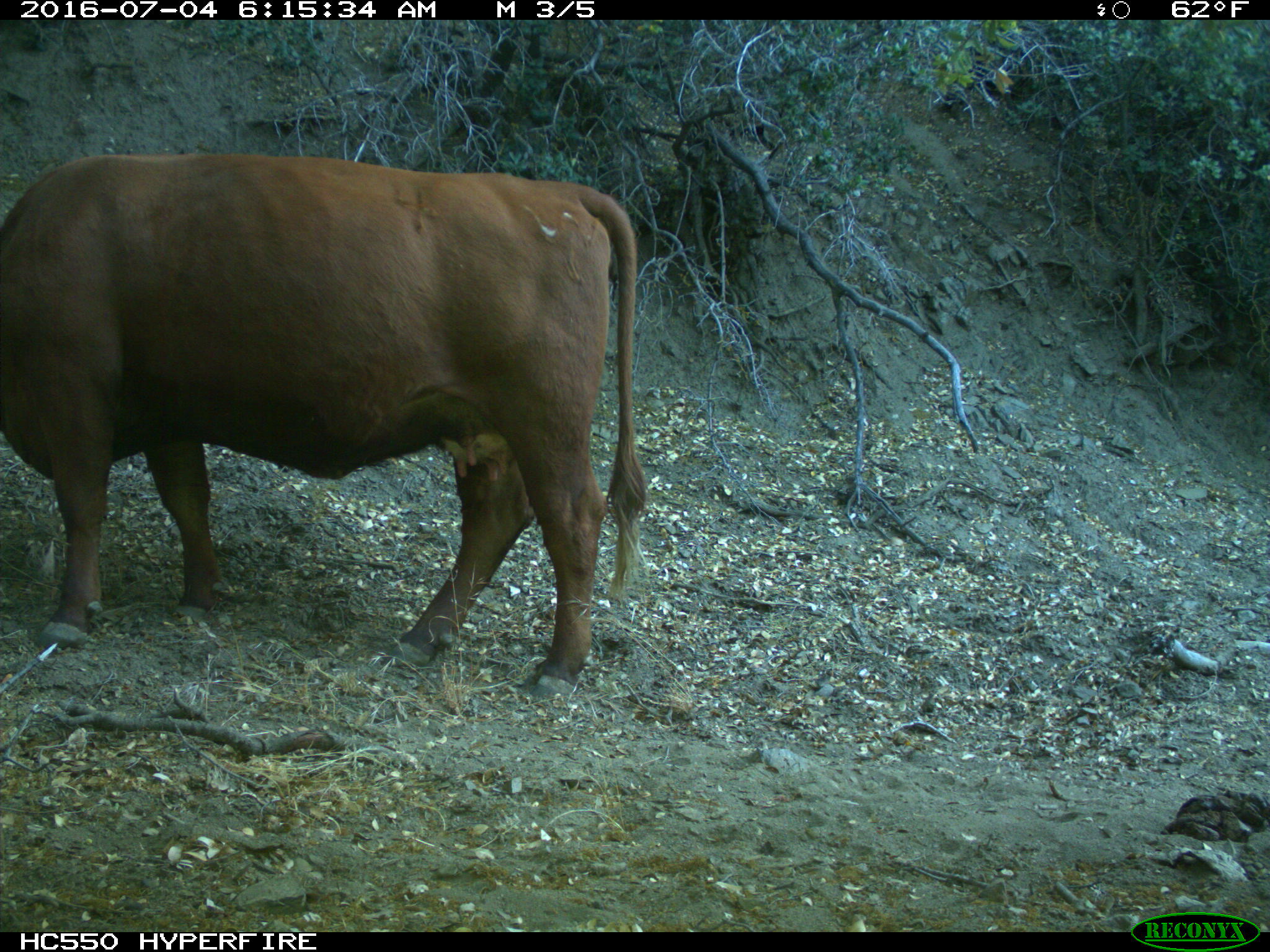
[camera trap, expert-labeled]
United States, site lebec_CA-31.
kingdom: Animalia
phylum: Chordata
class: Mammalia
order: Artiodactyla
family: Bovidae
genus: Bos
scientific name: Bos taurus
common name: domestic cow